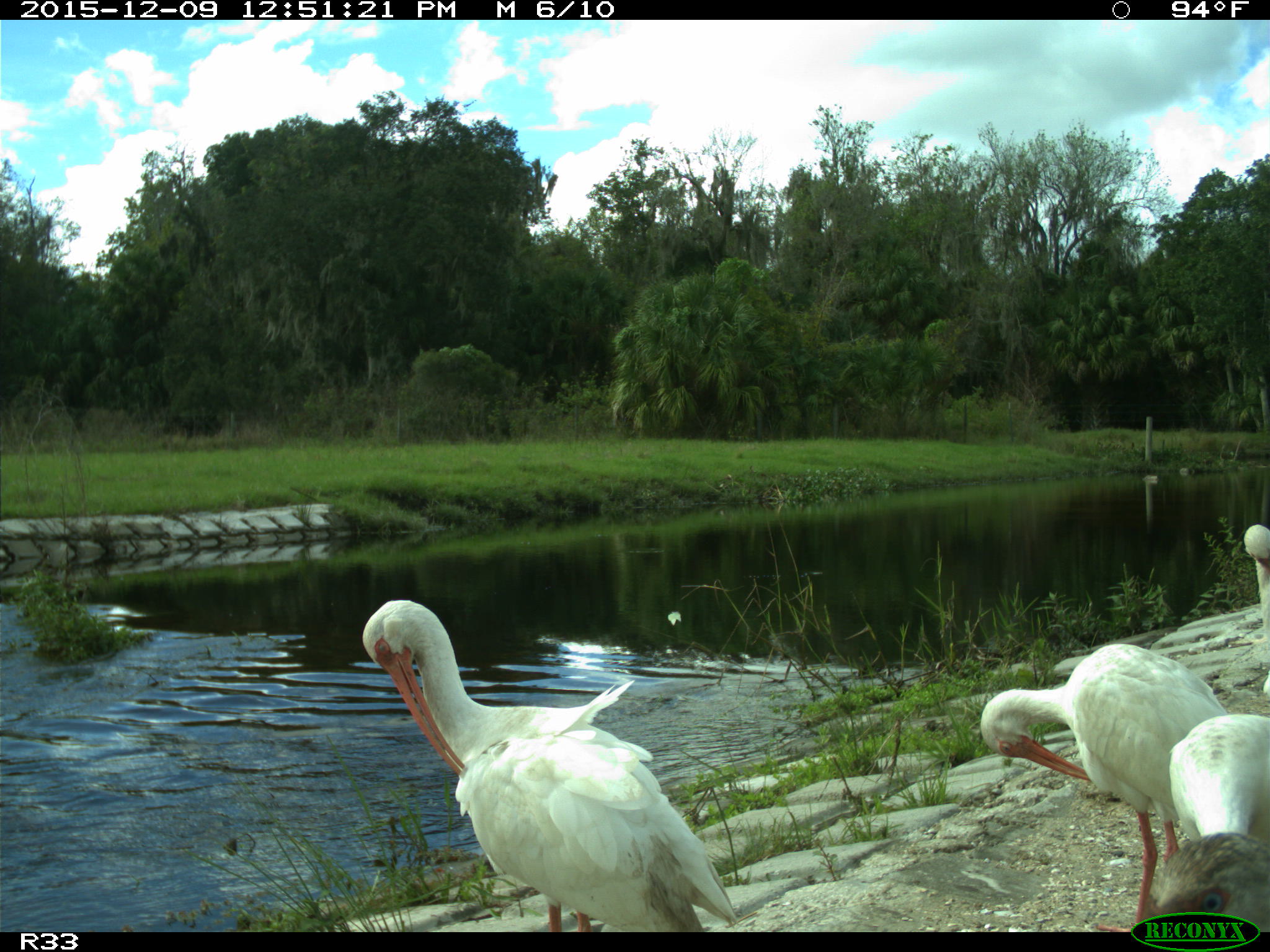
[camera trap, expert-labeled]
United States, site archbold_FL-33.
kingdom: Animalia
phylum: Chordata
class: Aves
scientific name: Aves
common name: birds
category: unidentified bird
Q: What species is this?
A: Unidentified bird (birds) (Aves).